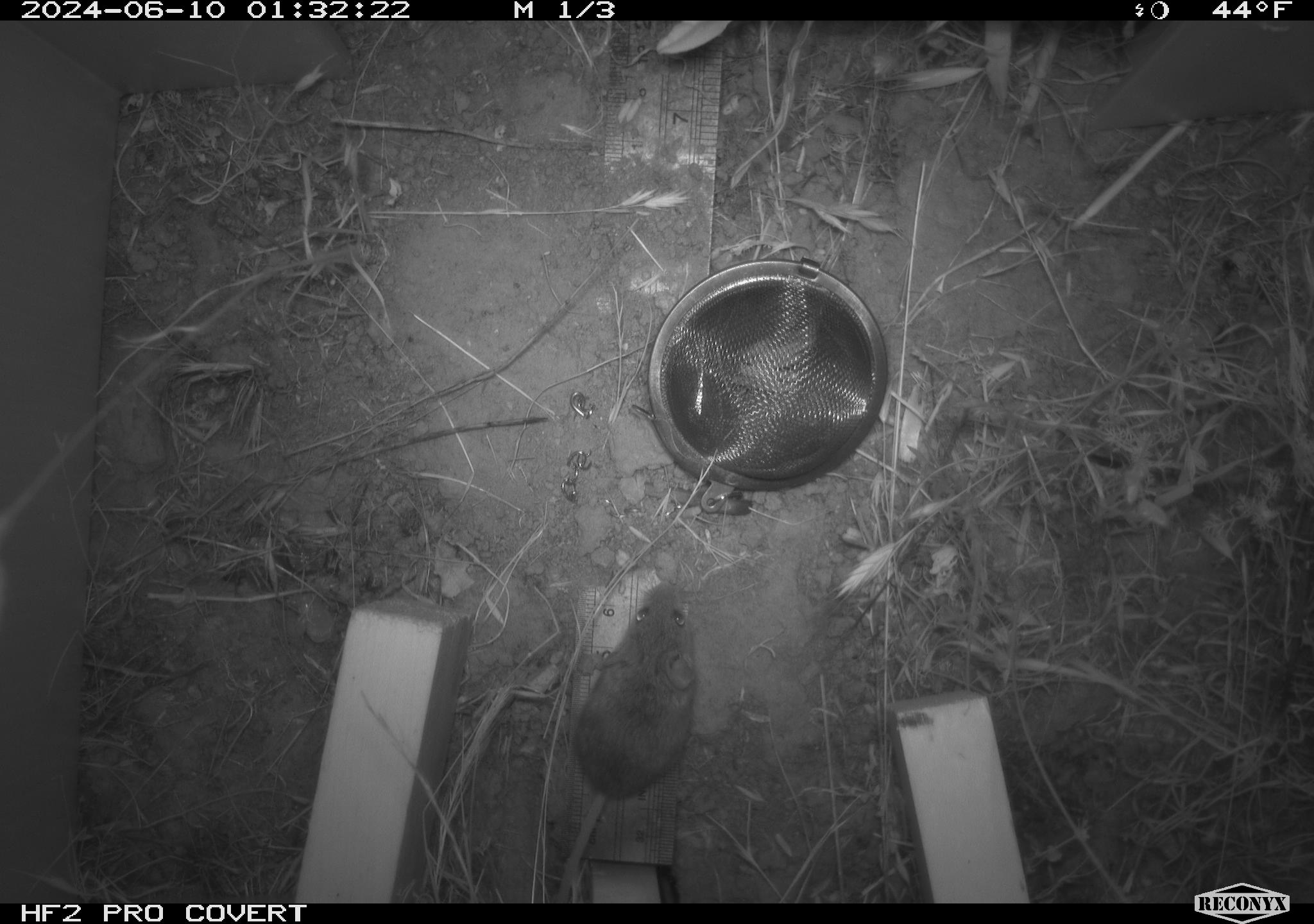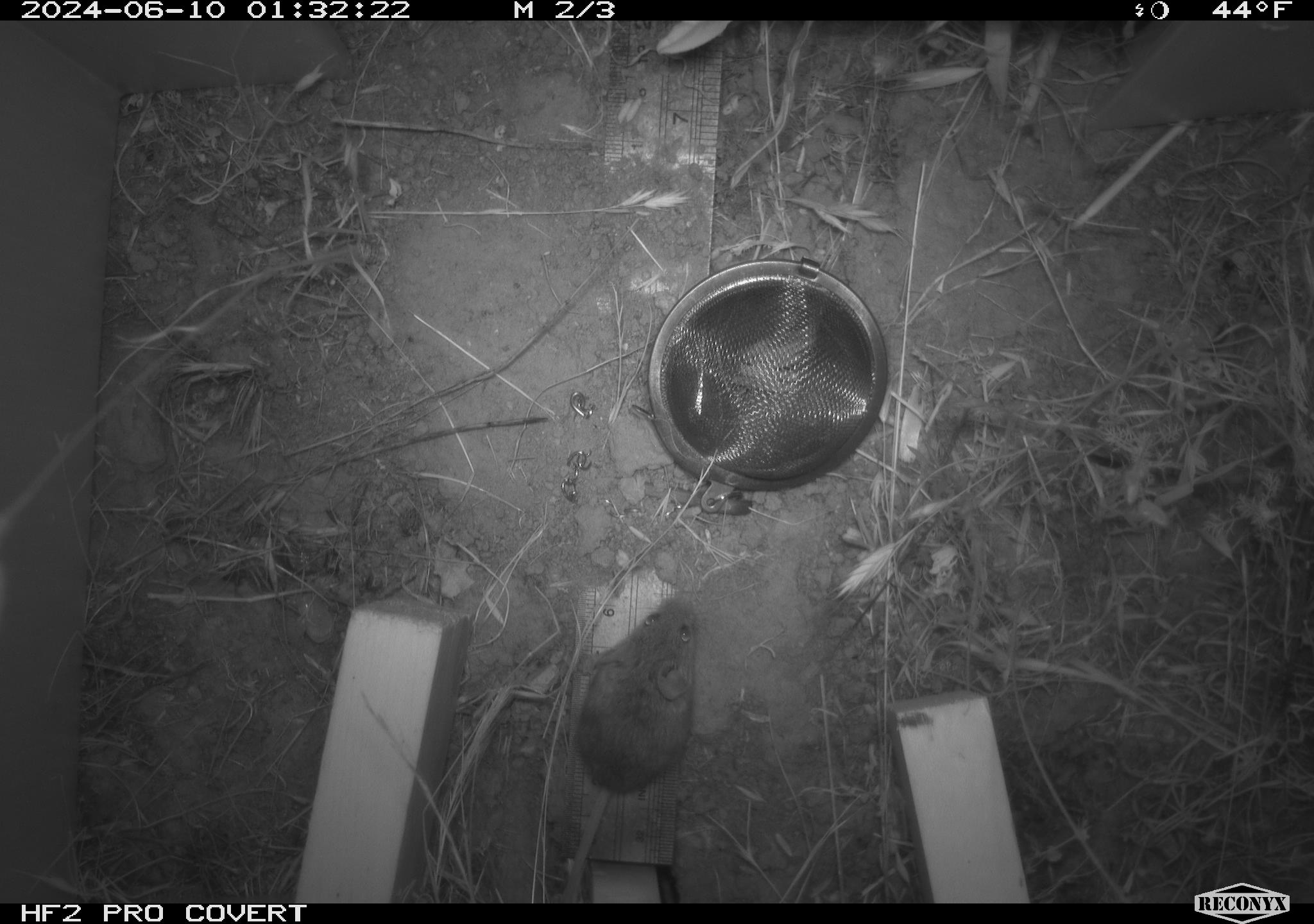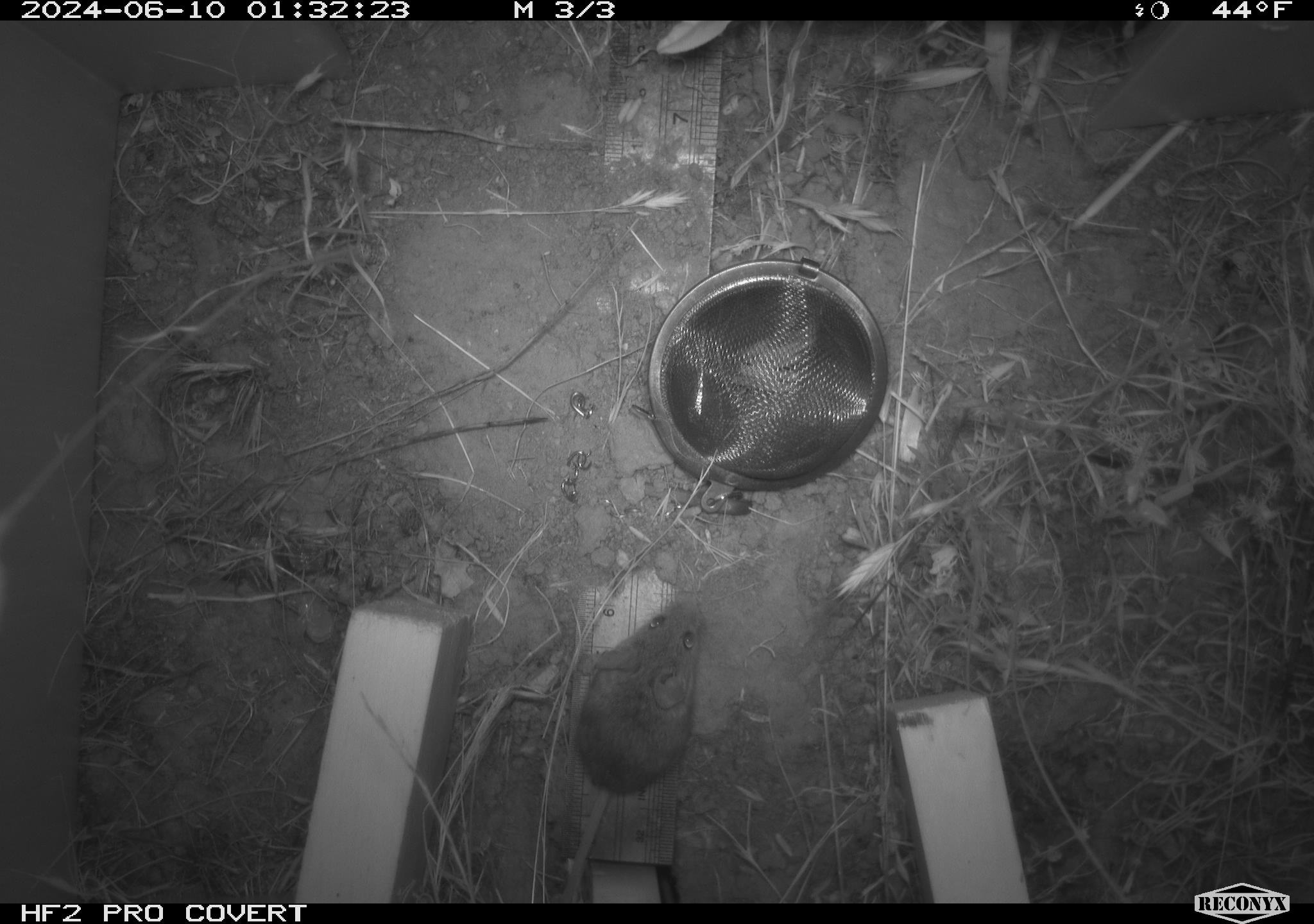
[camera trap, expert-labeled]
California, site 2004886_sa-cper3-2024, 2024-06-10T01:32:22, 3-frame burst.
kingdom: Animalia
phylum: Chordata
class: Mammalia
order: Rodentia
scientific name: Rodentia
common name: rodent